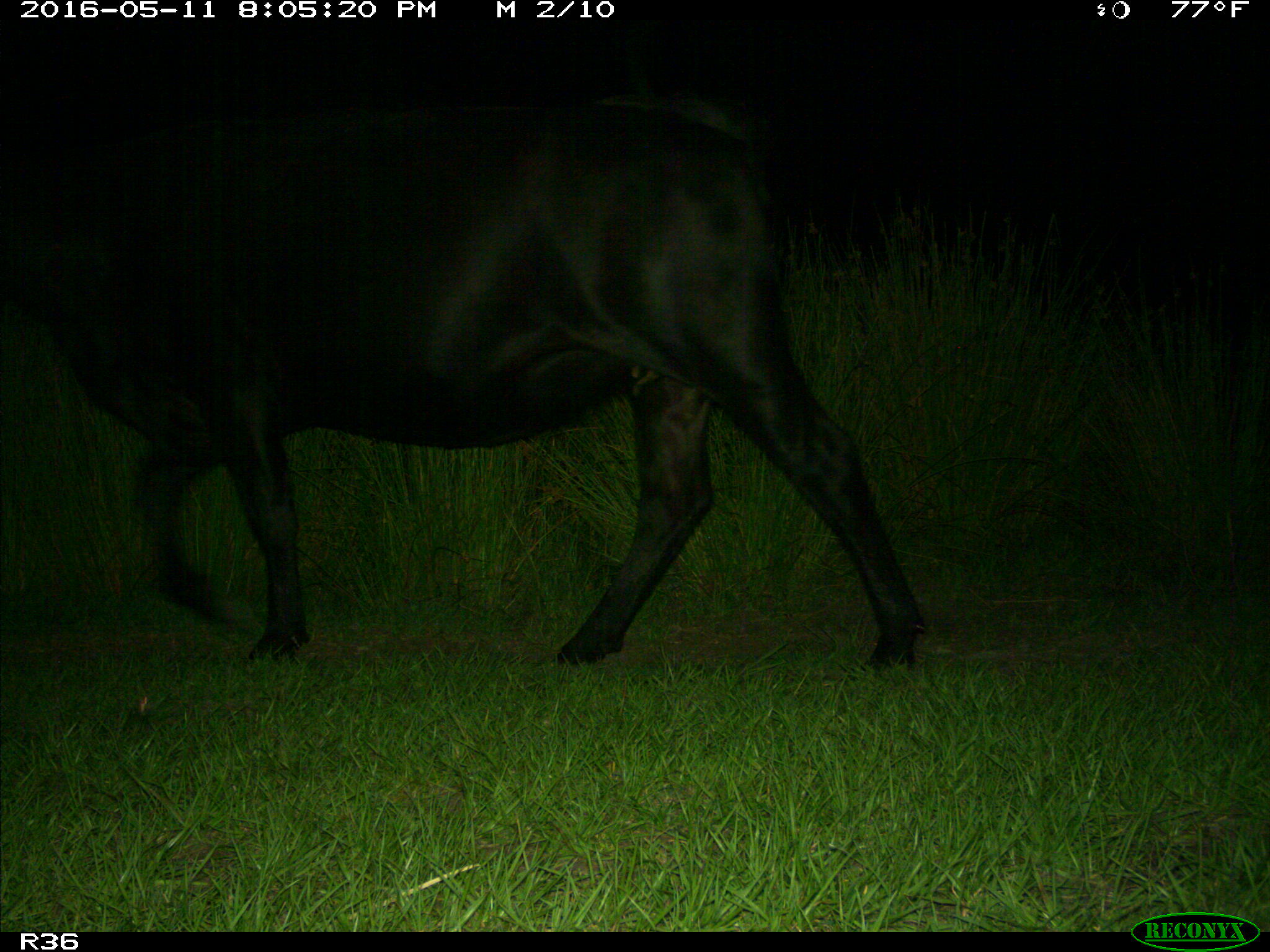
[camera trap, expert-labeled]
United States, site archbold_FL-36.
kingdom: Animalia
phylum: Chordata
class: Mammalia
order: Artiodactyla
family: Bovidae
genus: Bos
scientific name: Bos taurus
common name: domestic cow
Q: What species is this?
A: Bos taurus (domestic cow).